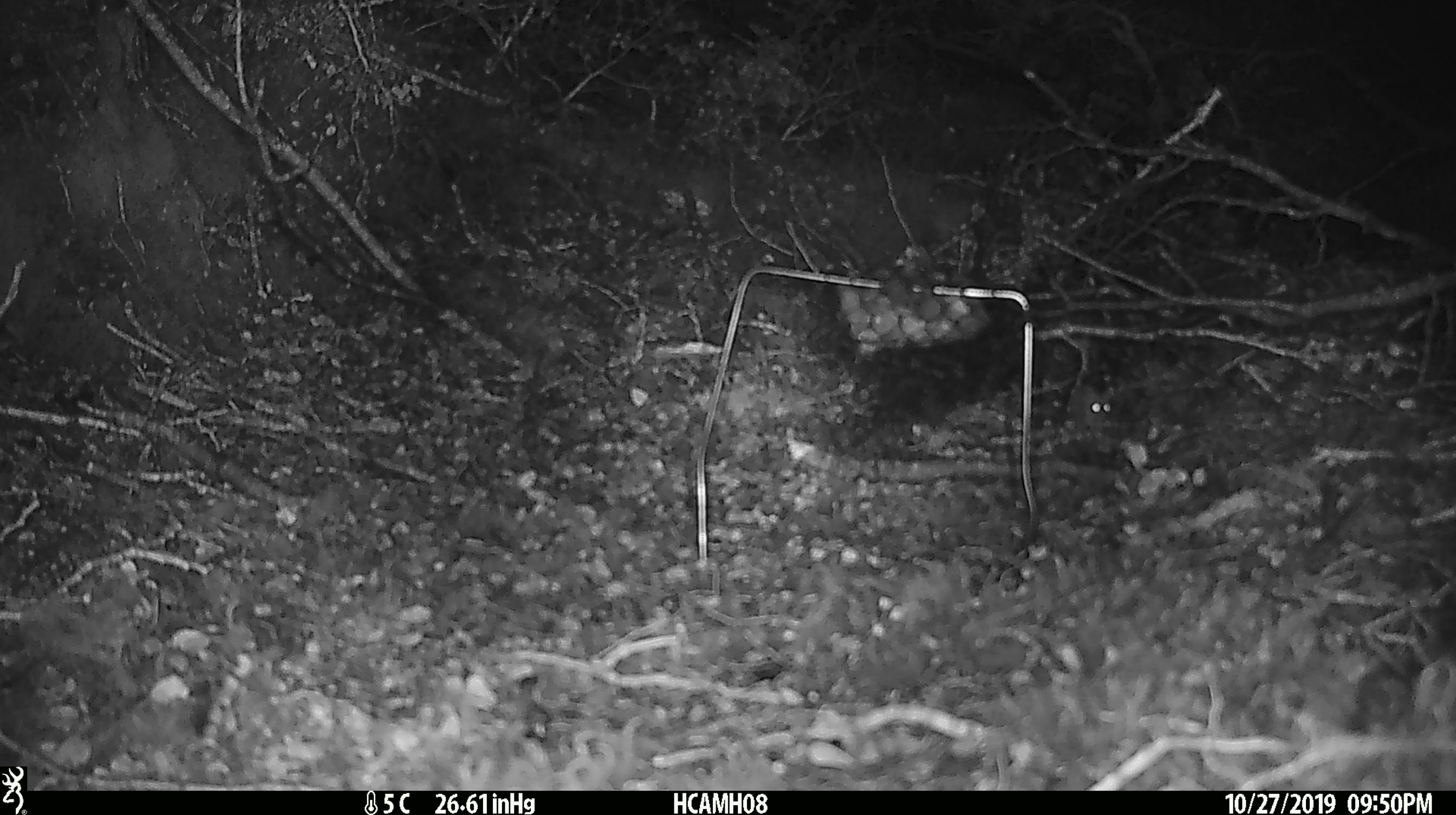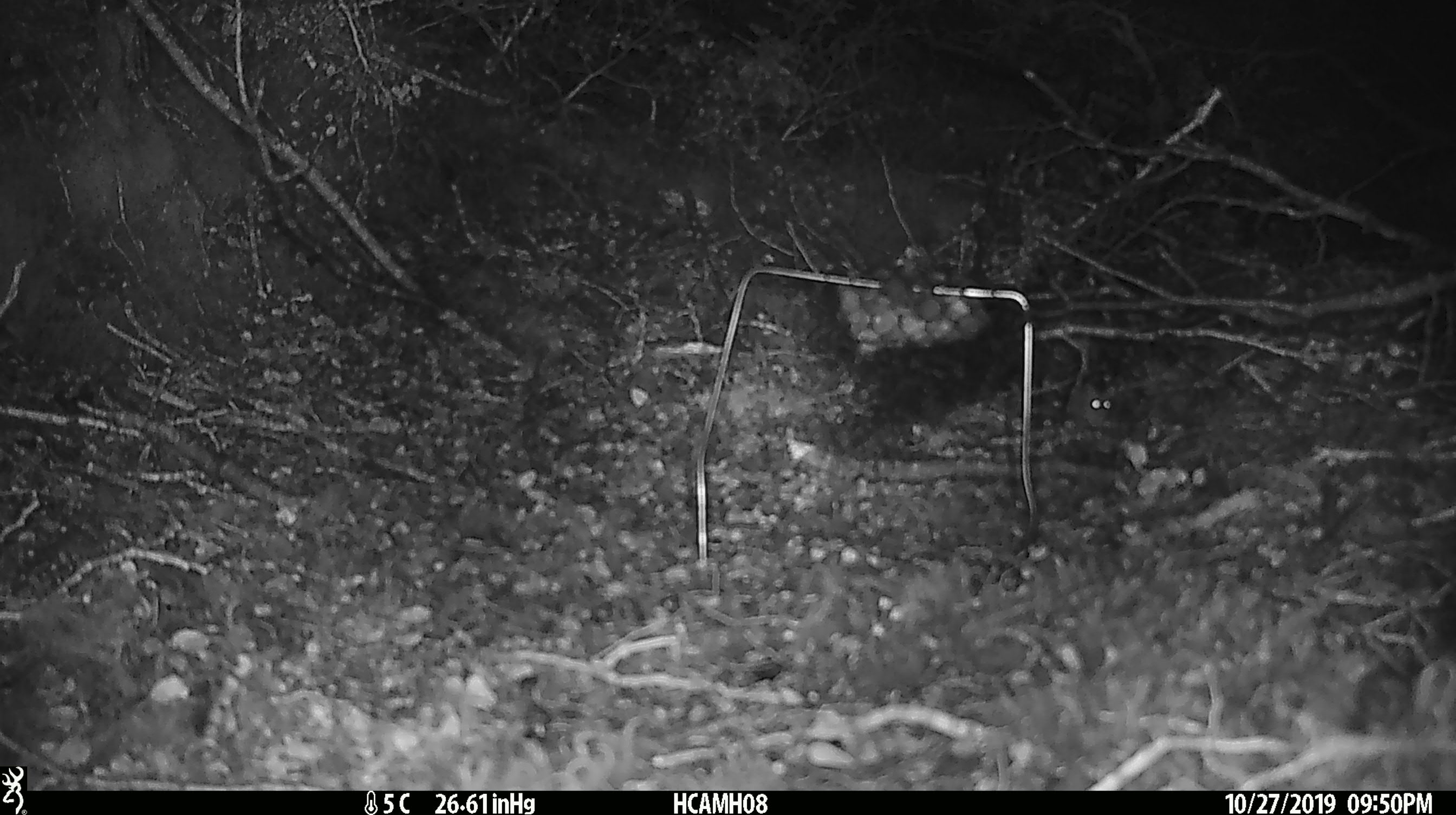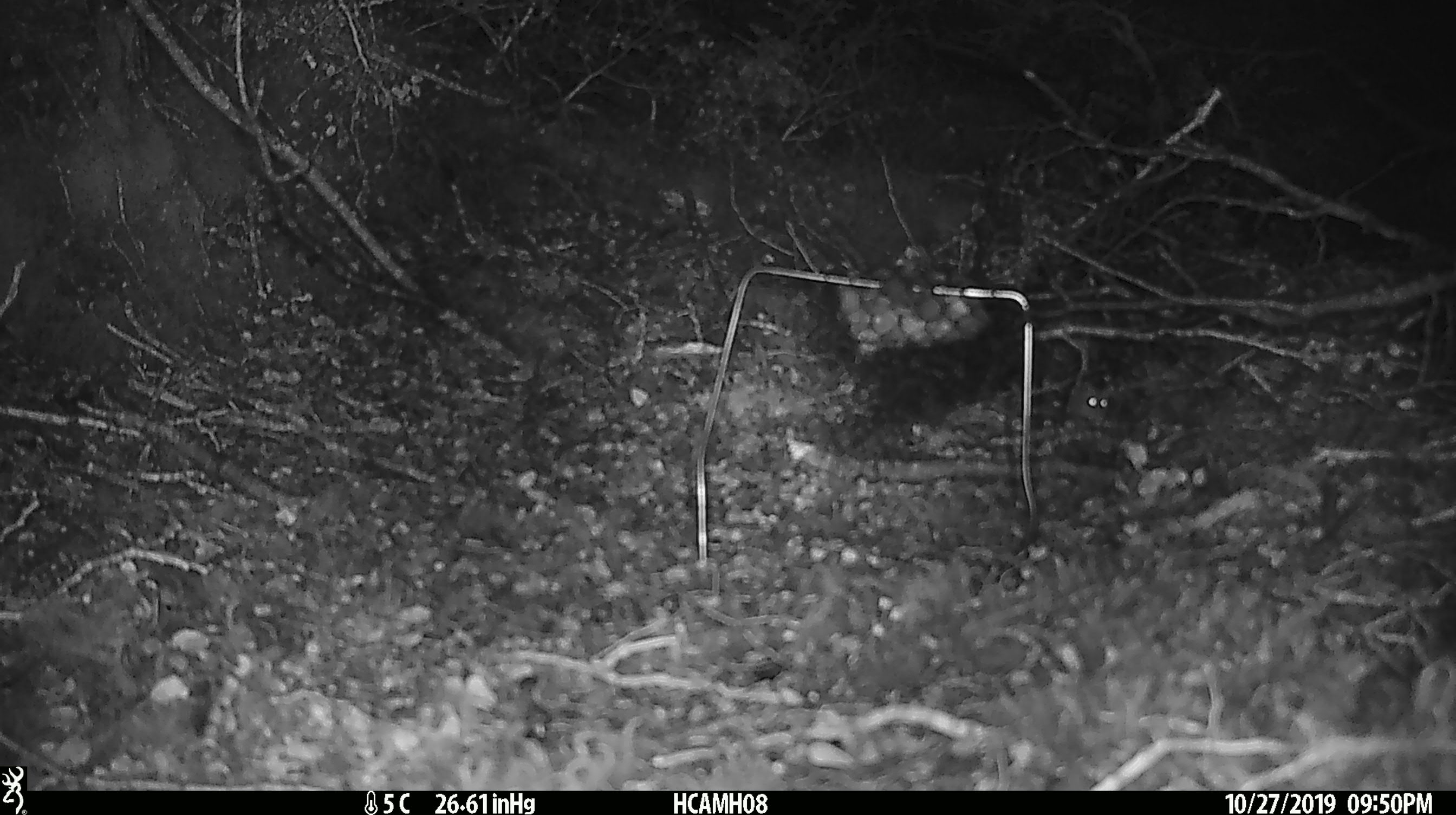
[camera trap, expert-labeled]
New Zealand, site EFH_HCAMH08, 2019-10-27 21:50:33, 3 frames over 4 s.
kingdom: Animalia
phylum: Chordata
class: Mammalia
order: Rodentia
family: Muridae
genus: Mus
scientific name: Mus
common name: mouse